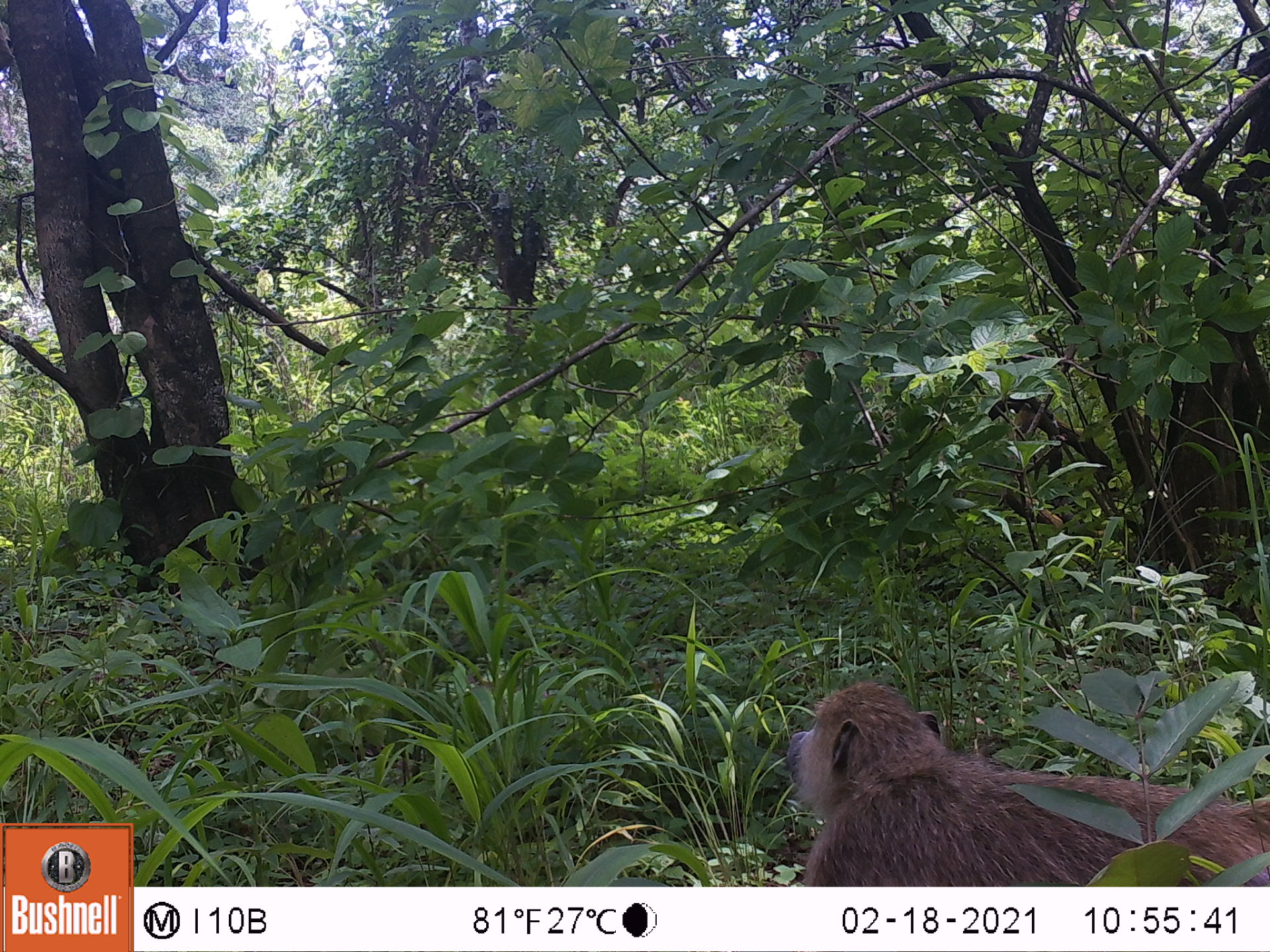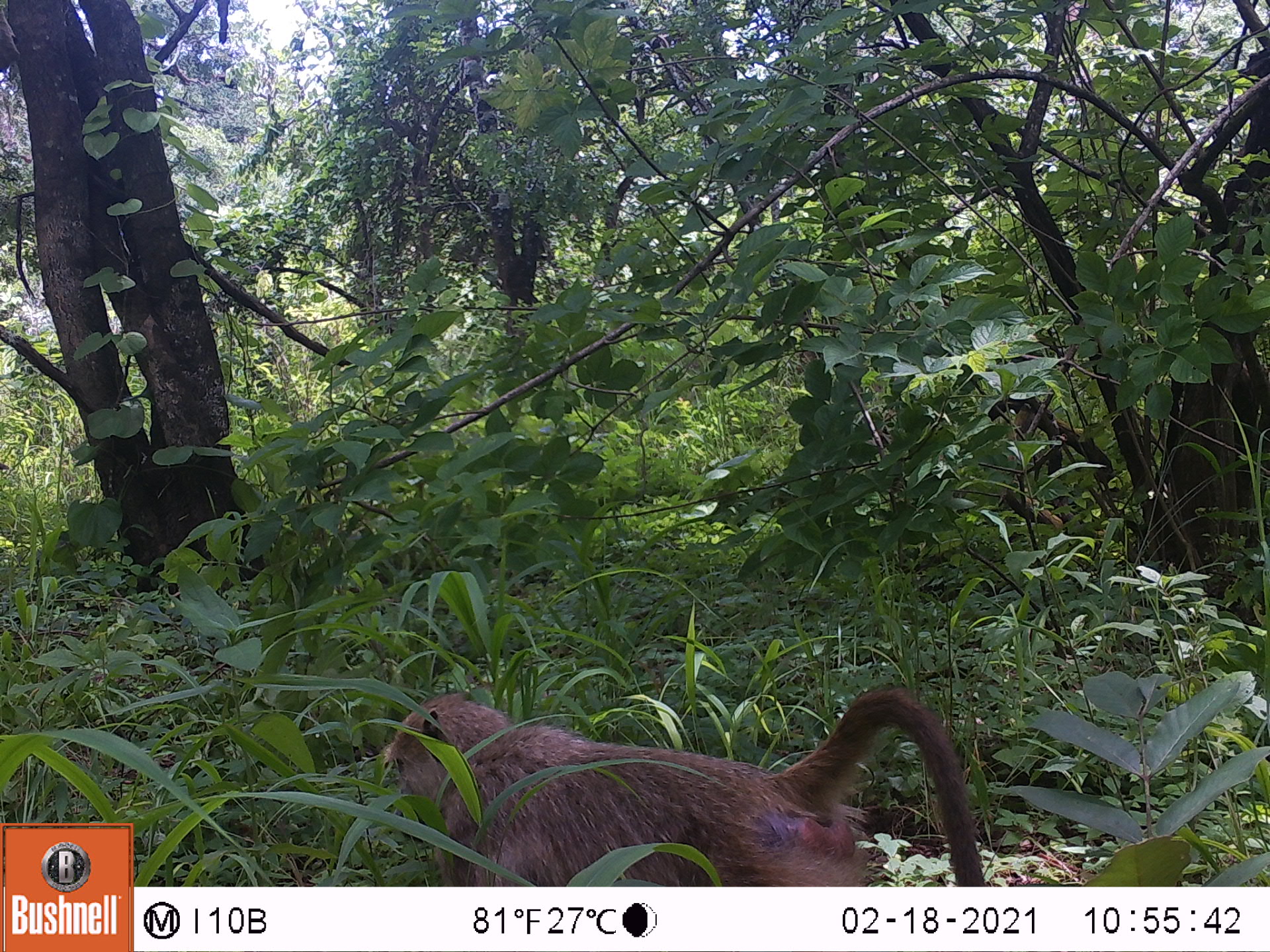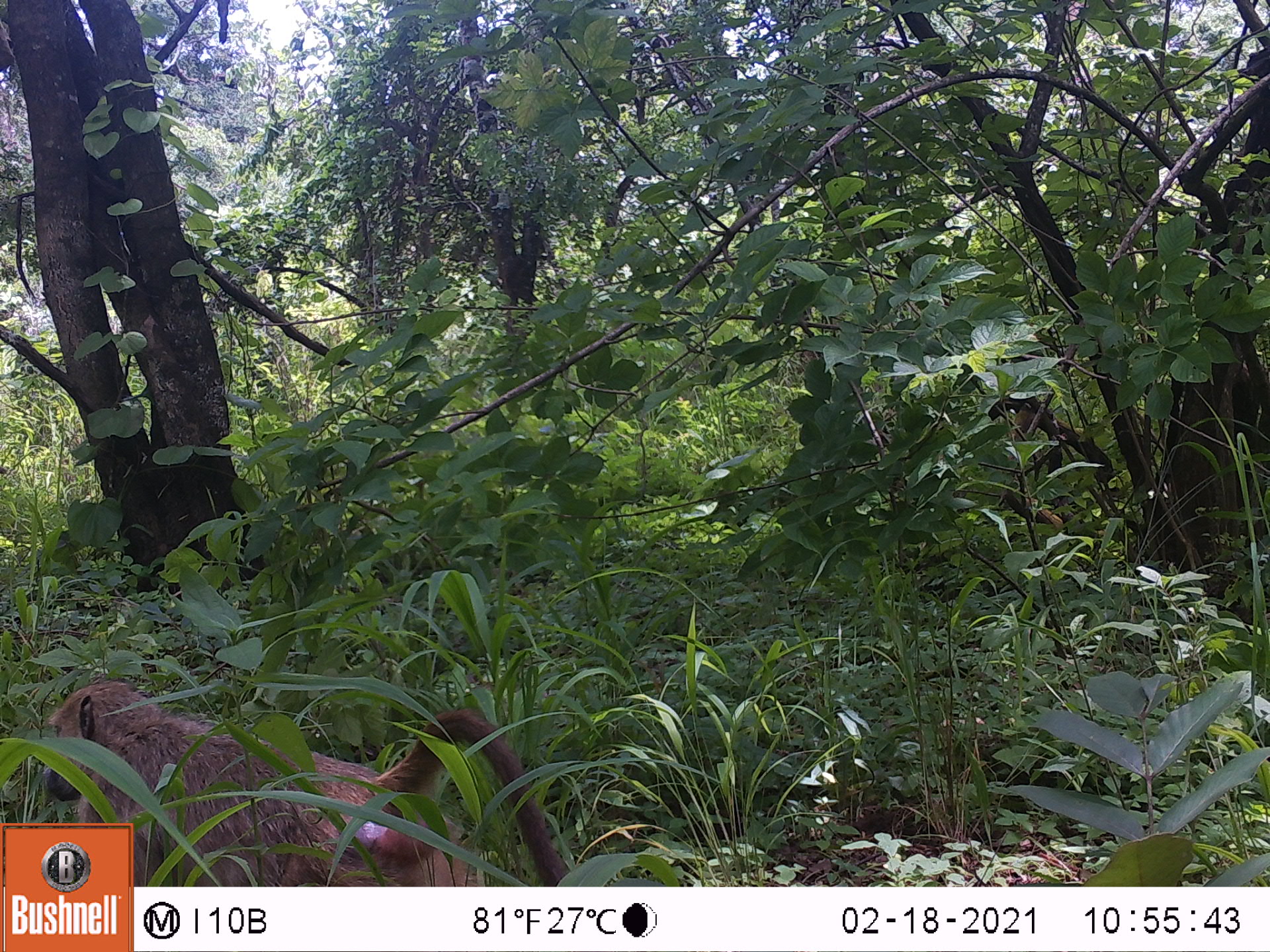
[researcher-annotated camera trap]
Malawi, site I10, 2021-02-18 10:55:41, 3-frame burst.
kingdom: Animalia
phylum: Chordata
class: Mammalia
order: Primates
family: Cercopithecidae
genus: Papio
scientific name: Papio cynocephalus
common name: yellow baboon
Yellow baboon (Papio cynocephalus), count 1.